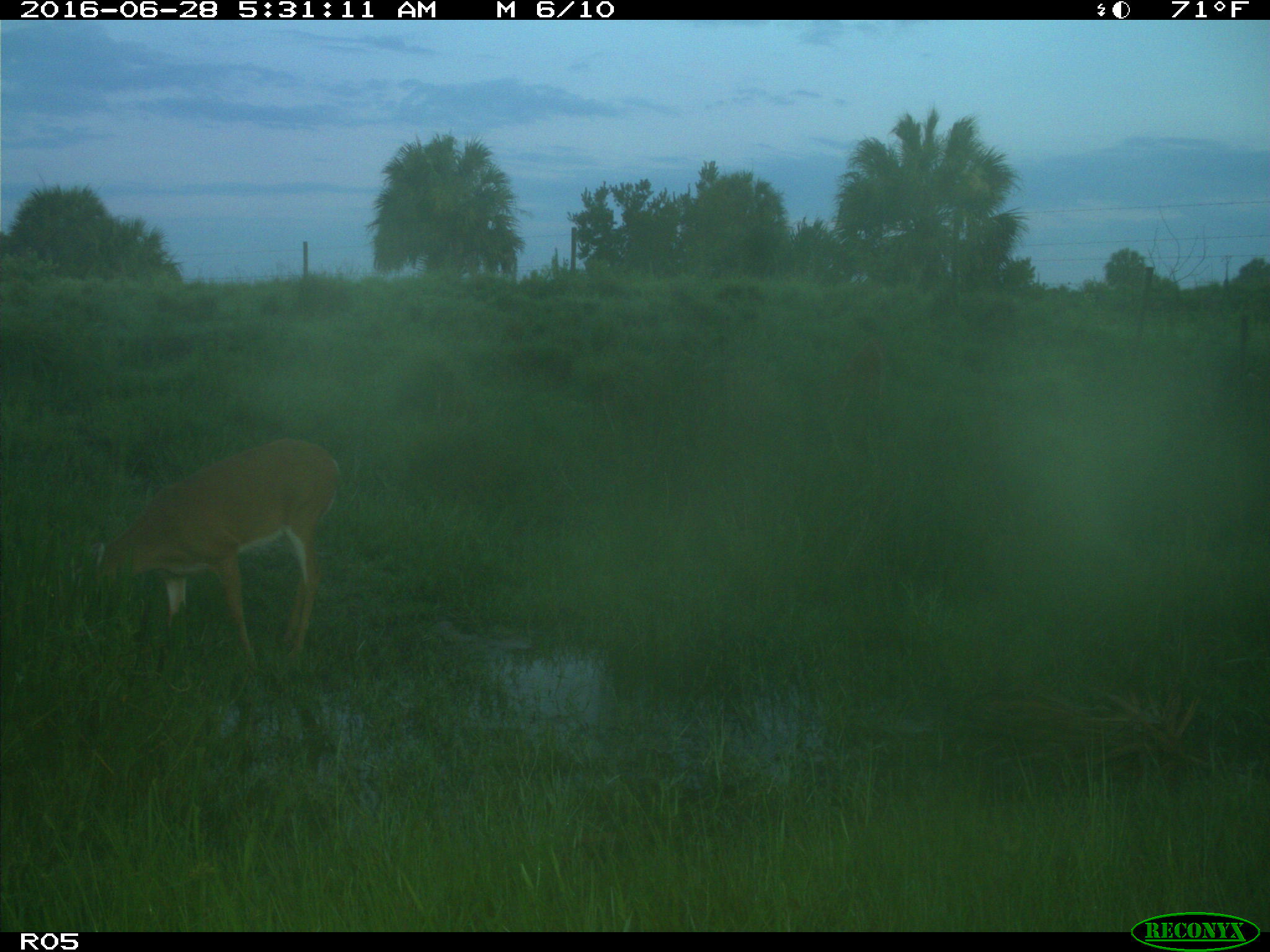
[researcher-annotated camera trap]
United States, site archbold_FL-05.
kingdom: Animalia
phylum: Chordata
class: Mammalia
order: Artiodactyla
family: Cervidae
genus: Odocoileus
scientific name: Odocoileus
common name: deer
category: unidentified deer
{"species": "unidentified deer (deer) (Odocoileus)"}